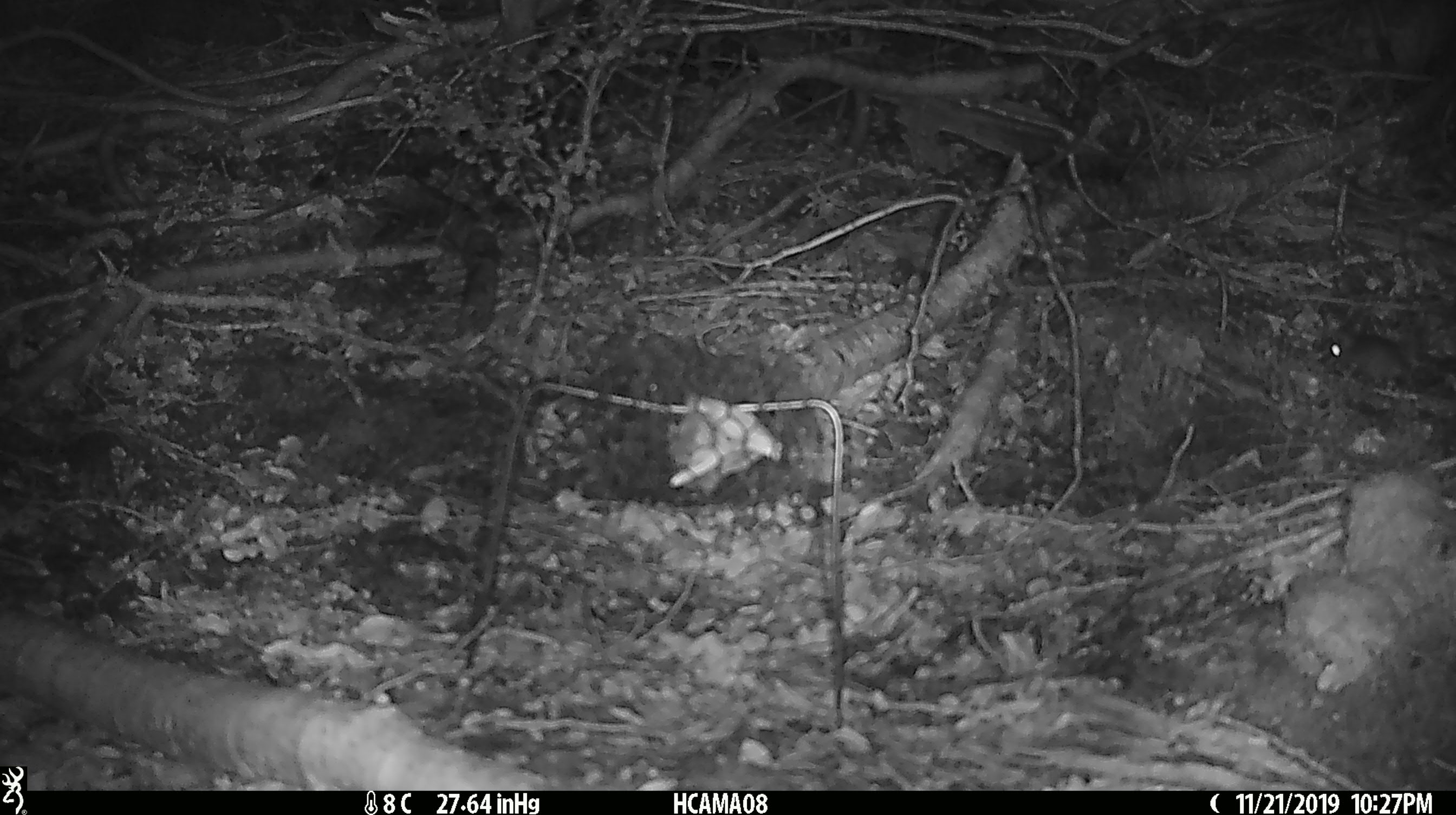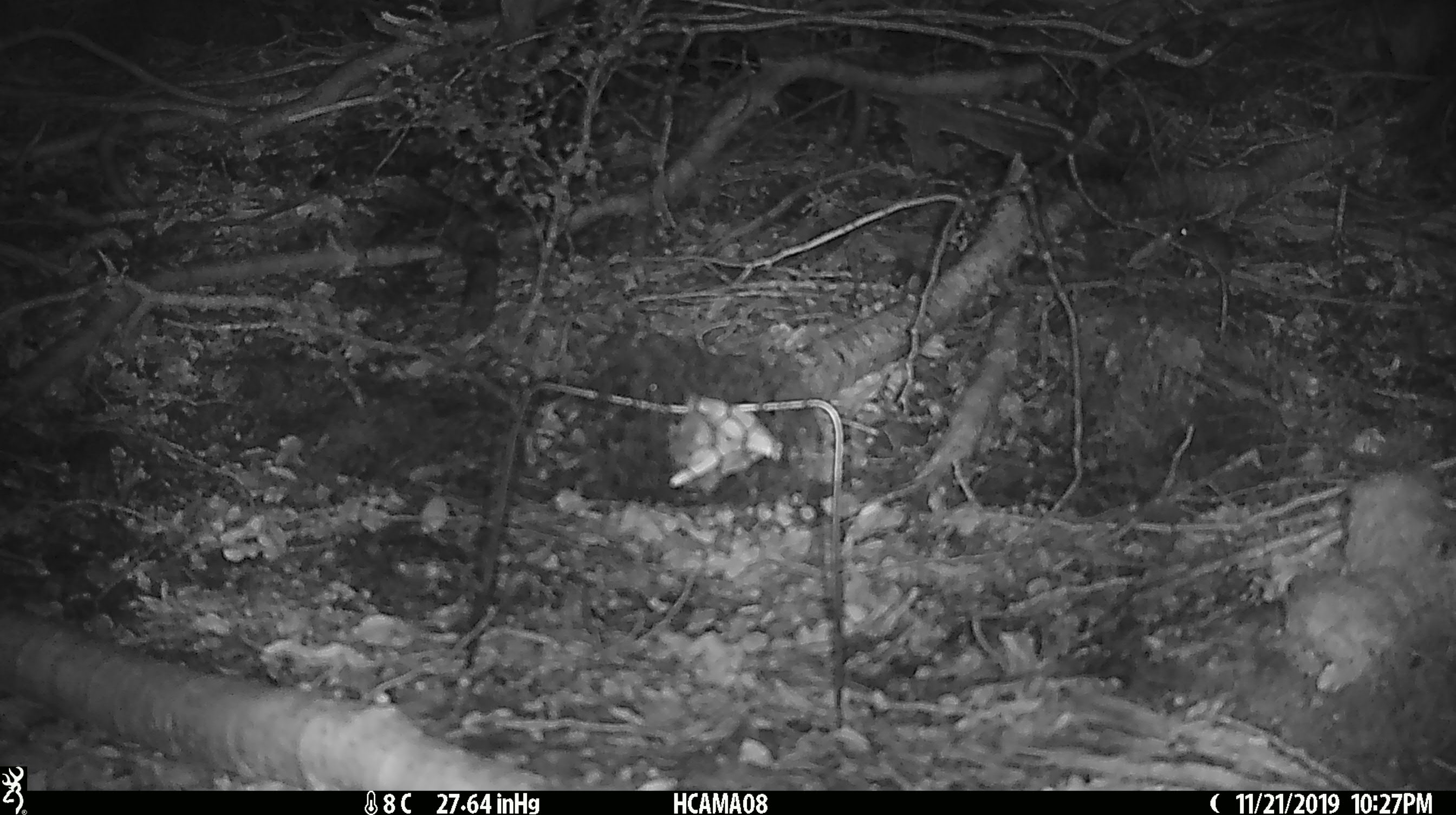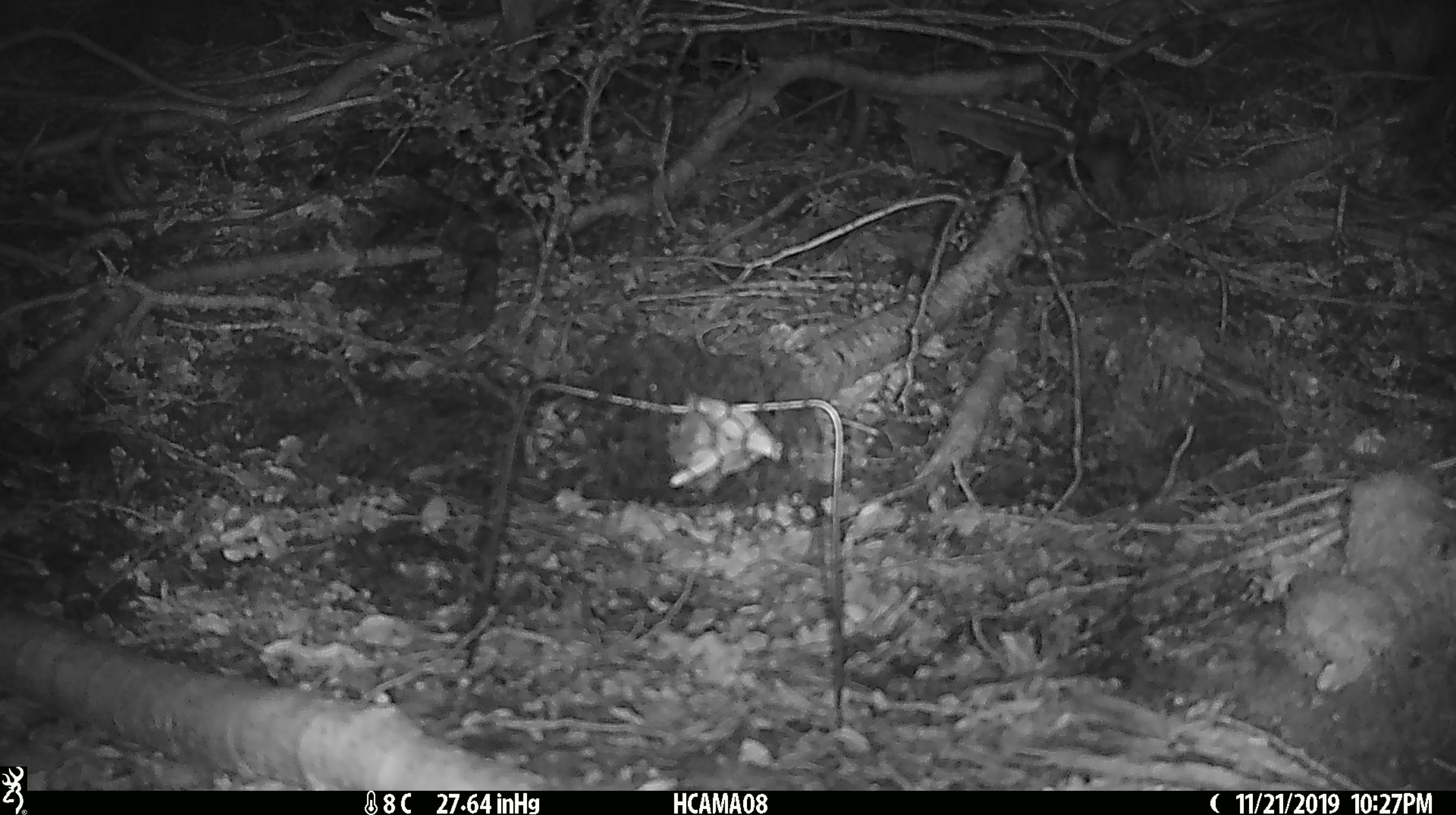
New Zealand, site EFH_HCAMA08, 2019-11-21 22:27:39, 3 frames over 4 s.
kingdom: Animalia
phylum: Chordata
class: Mammalia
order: Rodentia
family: Muridae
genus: Mus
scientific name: Mus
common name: mouse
Mouse (Mus).